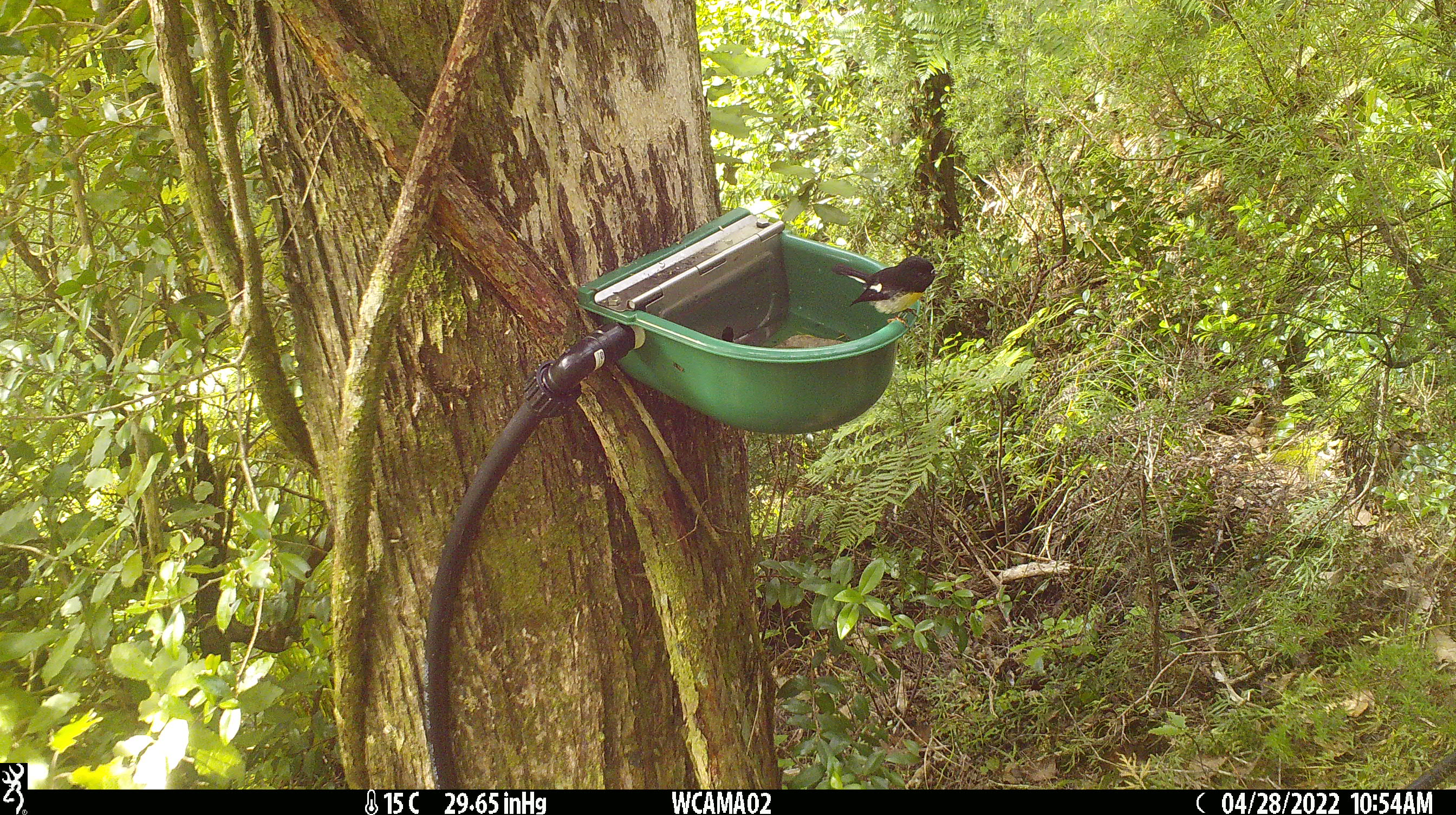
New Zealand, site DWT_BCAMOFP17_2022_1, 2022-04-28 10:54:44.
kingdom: Animalia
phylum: Chordata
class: Aves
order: Passeriformes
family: Petroicidae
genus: Petroica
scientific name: Petroica macrocephala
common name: tomtit